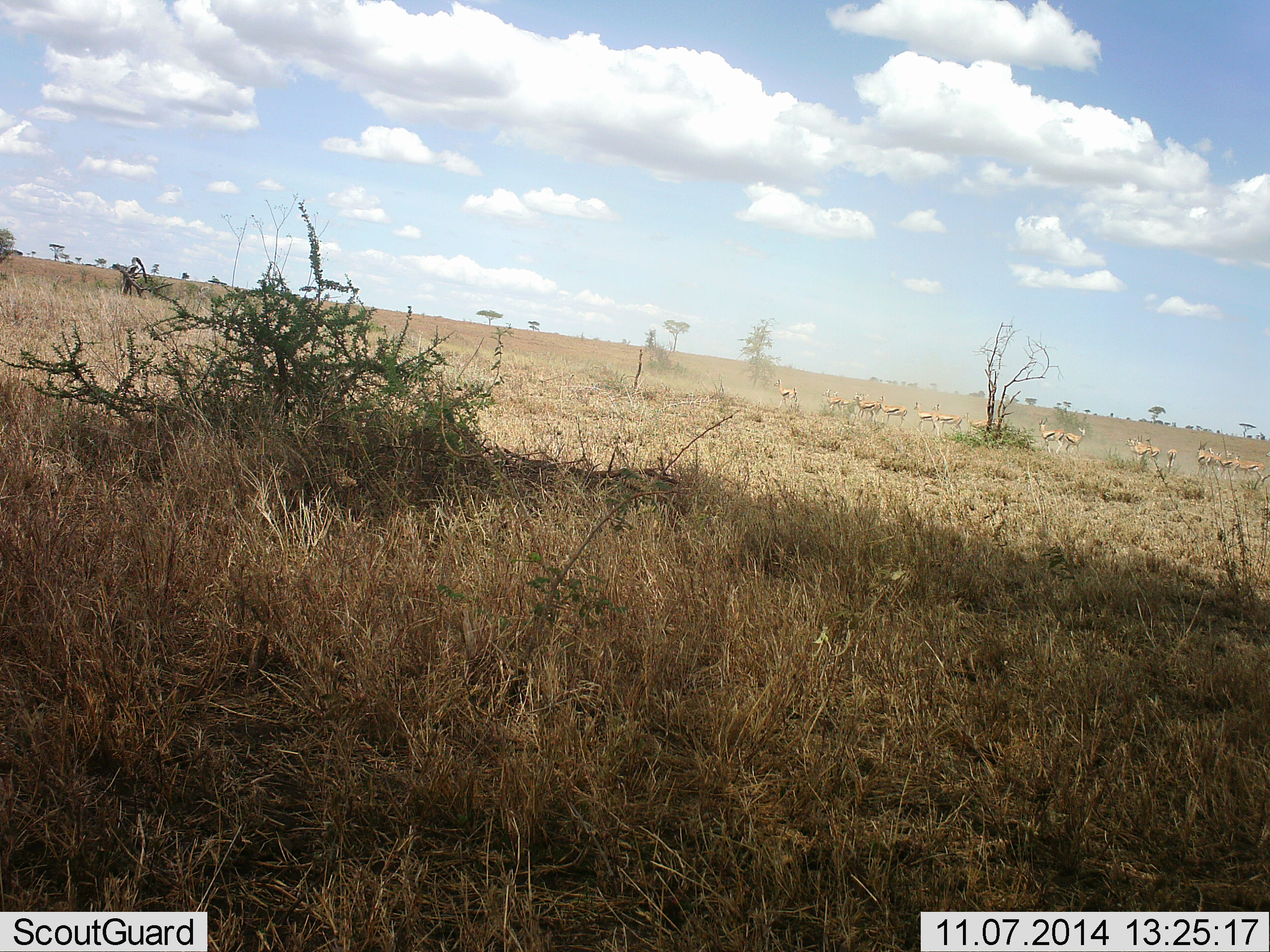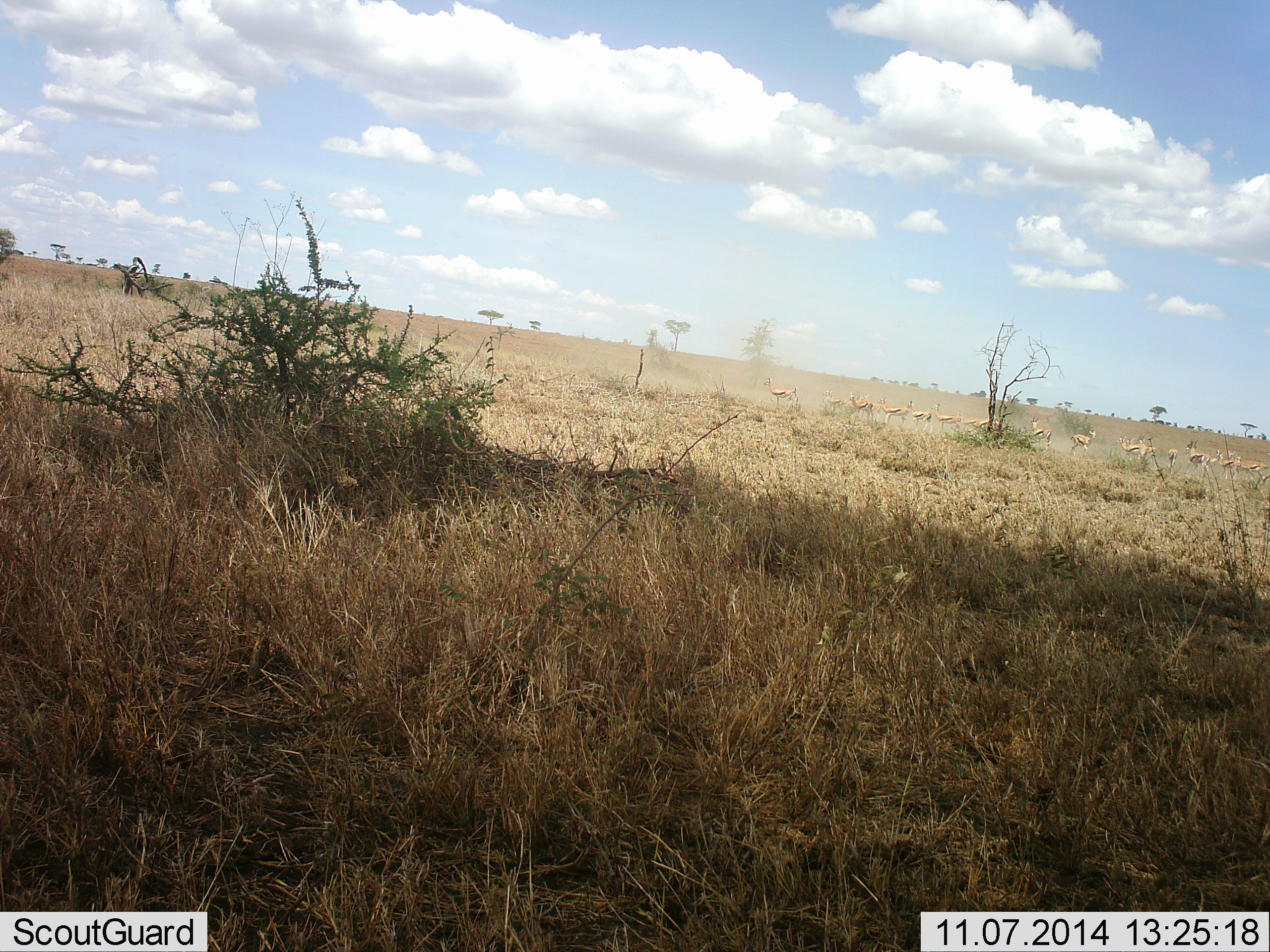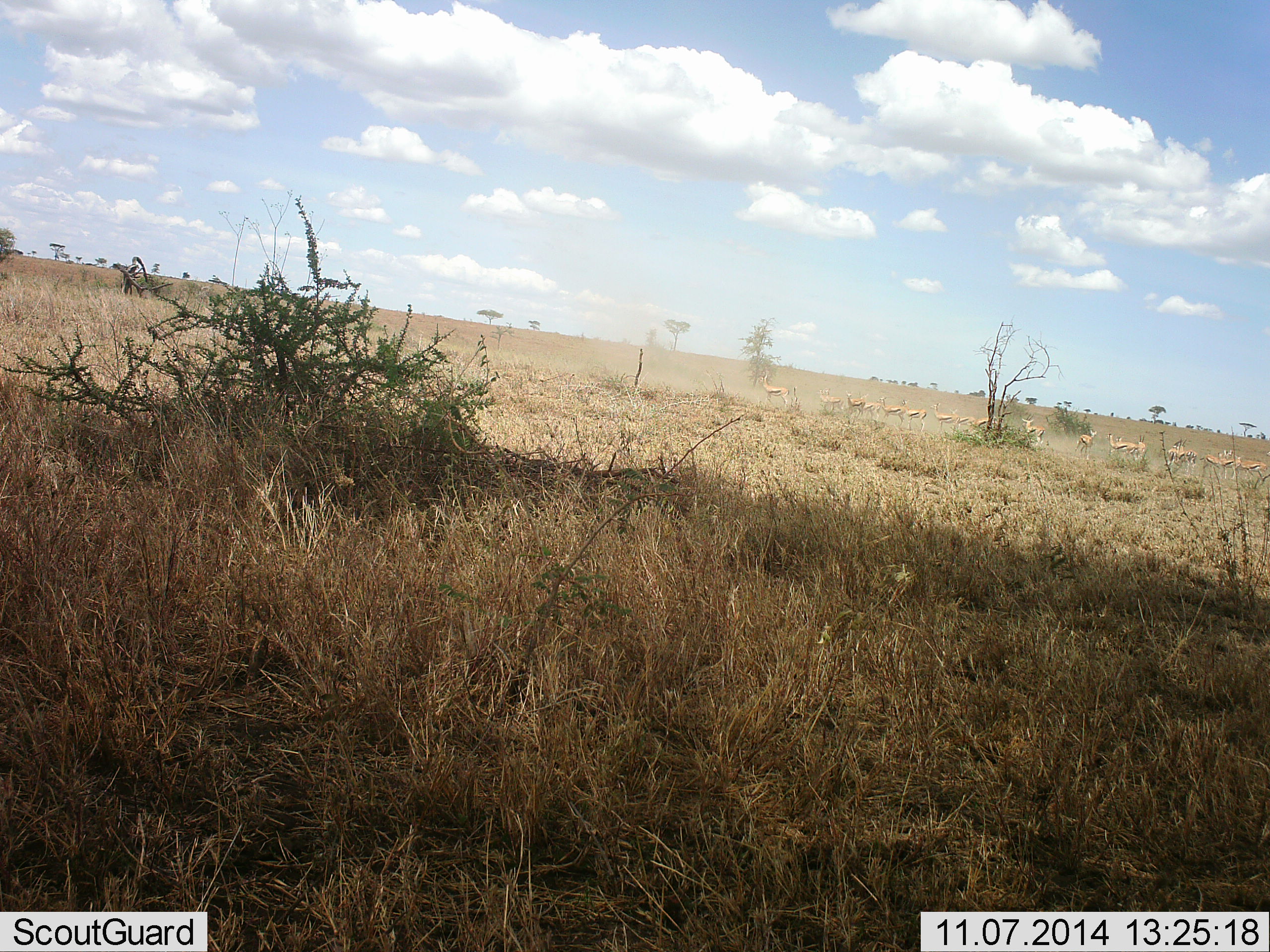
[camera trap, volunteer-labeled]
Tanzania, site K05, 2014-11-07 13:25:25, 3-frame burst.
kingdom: Animalia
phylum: Chordata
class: Mammalia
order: Artiodactyla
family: Bovidae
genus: Eudorcas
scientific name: Eudorcas thomsonii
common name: thomson's gazelle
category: gazellethomsons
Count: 11-50.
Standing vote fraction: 30%.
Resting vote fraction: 0%.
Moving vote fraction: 90%.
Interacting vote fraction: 0%.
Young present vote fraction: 0%.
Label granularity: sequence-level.